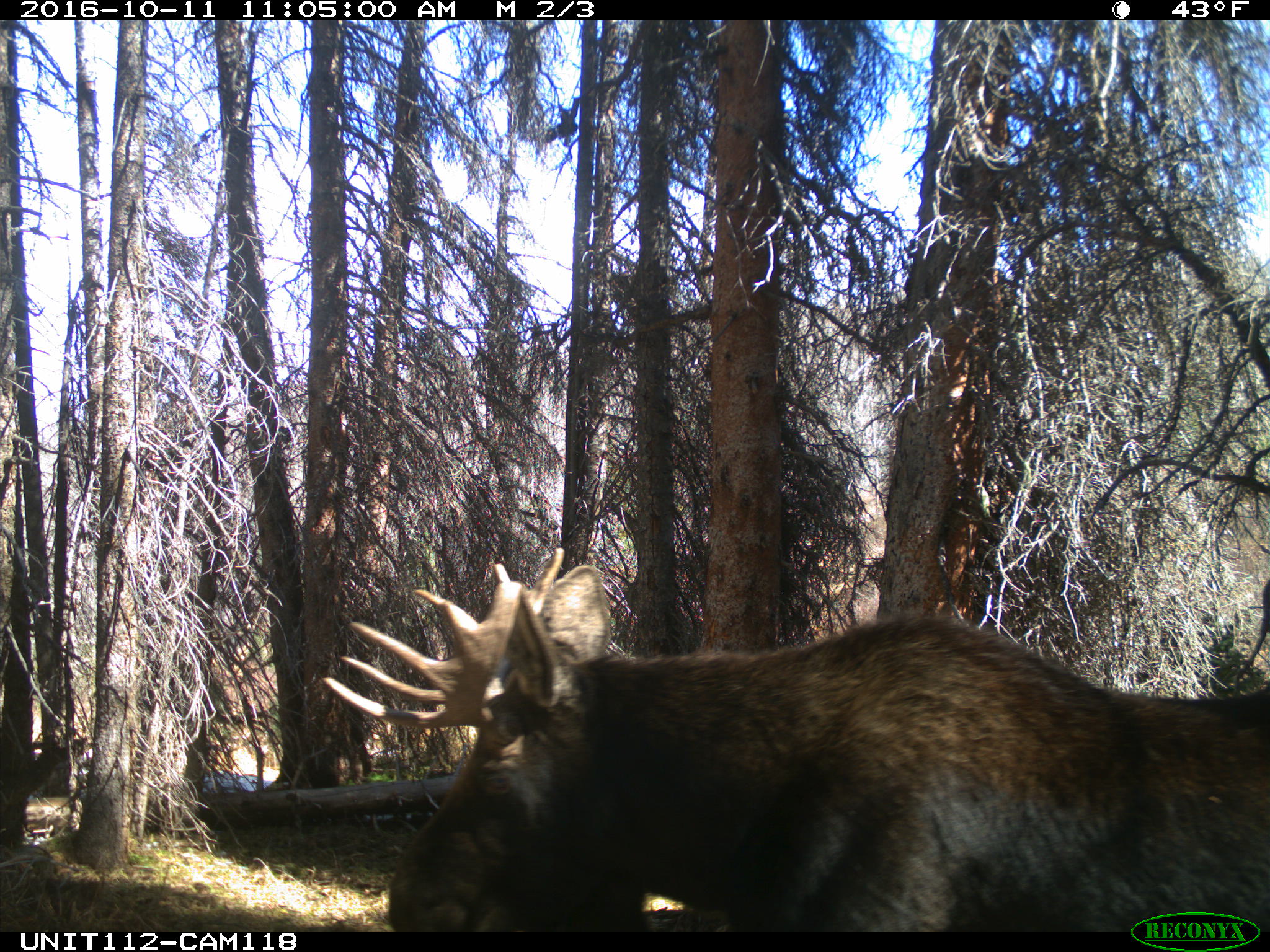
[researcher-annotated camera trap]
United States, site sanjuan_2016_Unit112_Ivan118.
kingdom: Animalia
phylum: Chordata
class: Mammalia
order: Artiodactyla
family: Cervidae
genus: Alces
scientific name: Alces alces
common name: moose